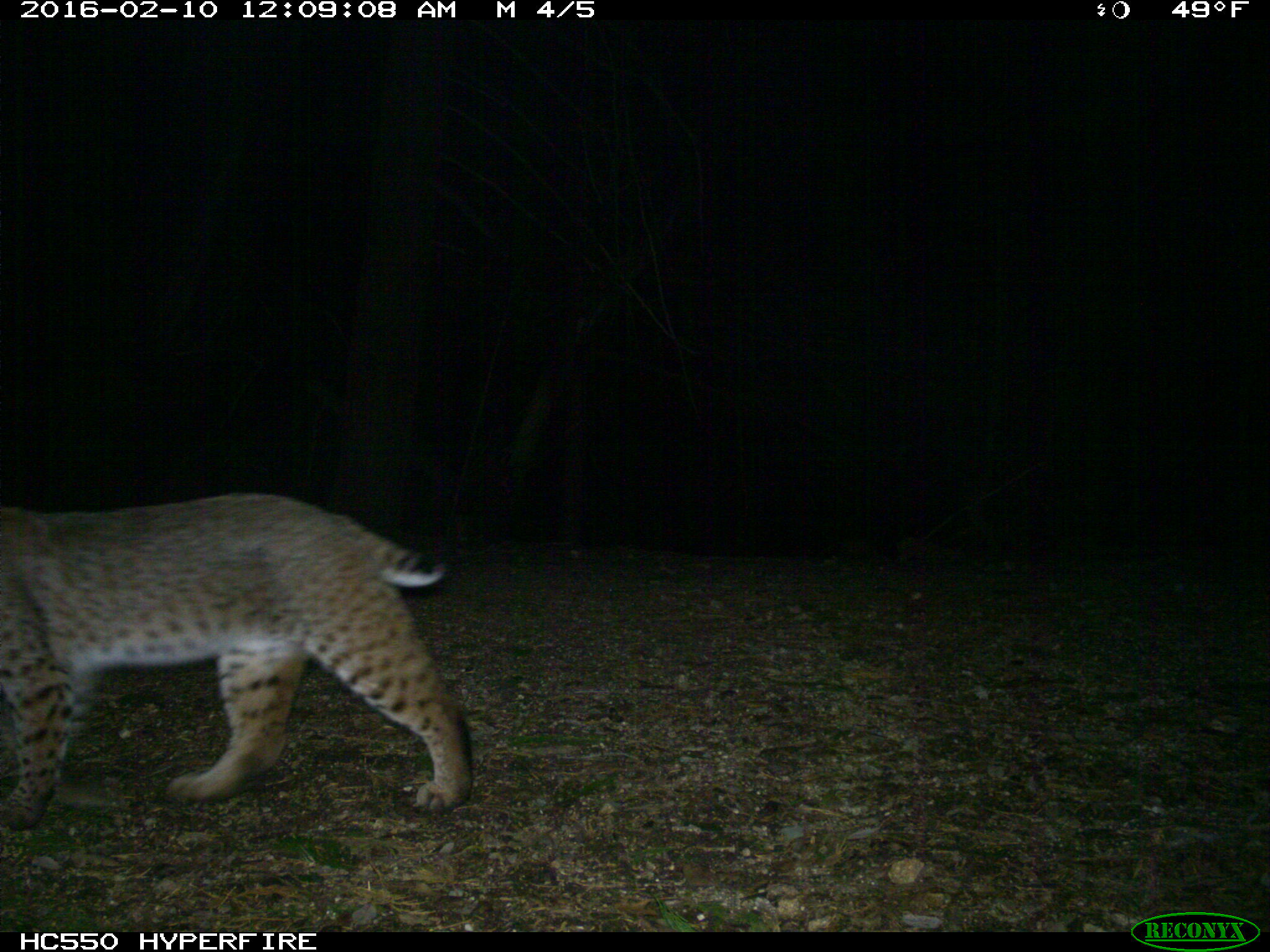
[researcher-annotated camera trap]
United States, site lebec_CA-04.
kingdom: Animalia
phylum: Chordata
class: Mammalia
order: Carnivora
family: Felidae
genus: Lynx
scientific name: Lynx rufus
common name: bobcat